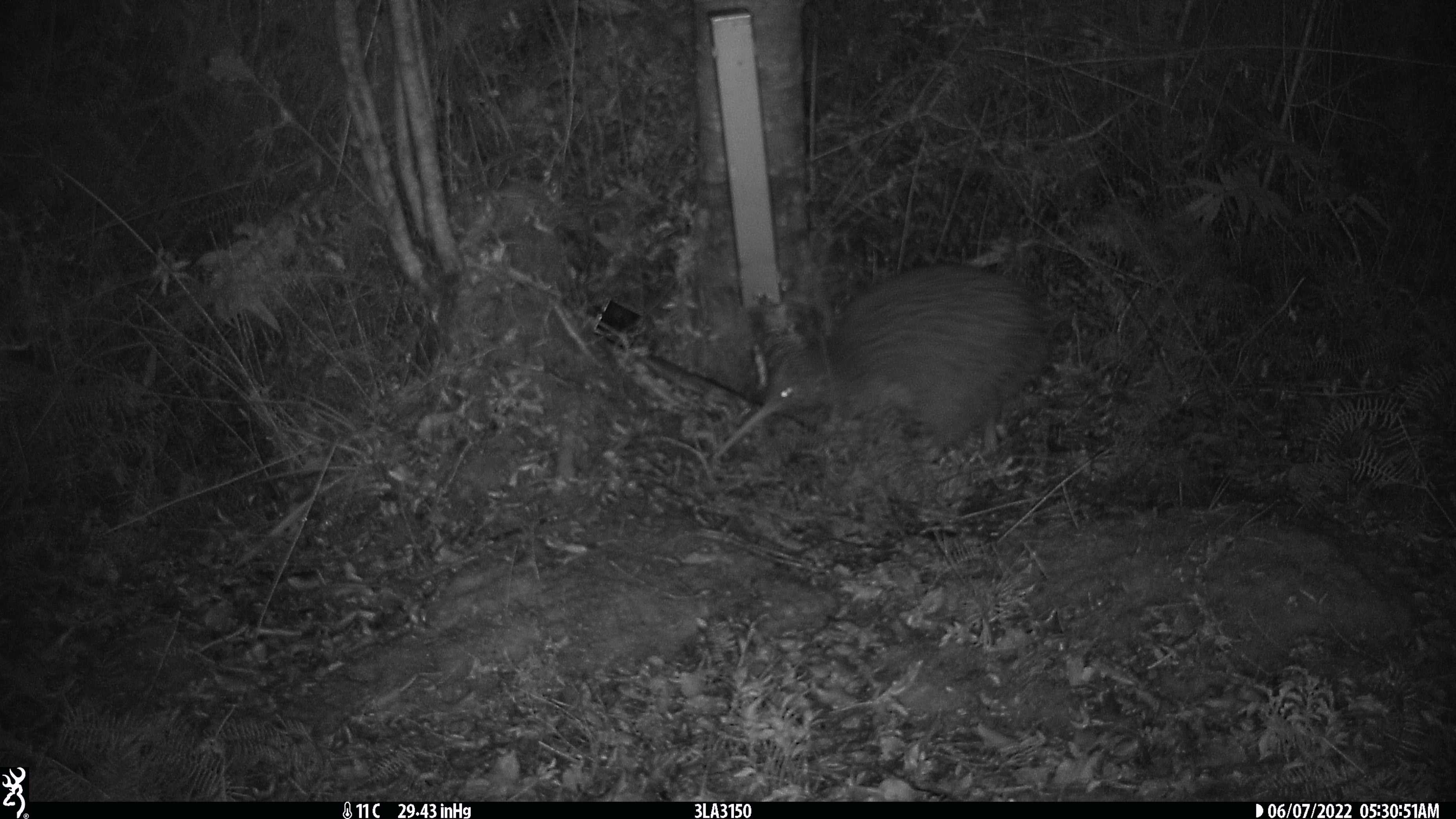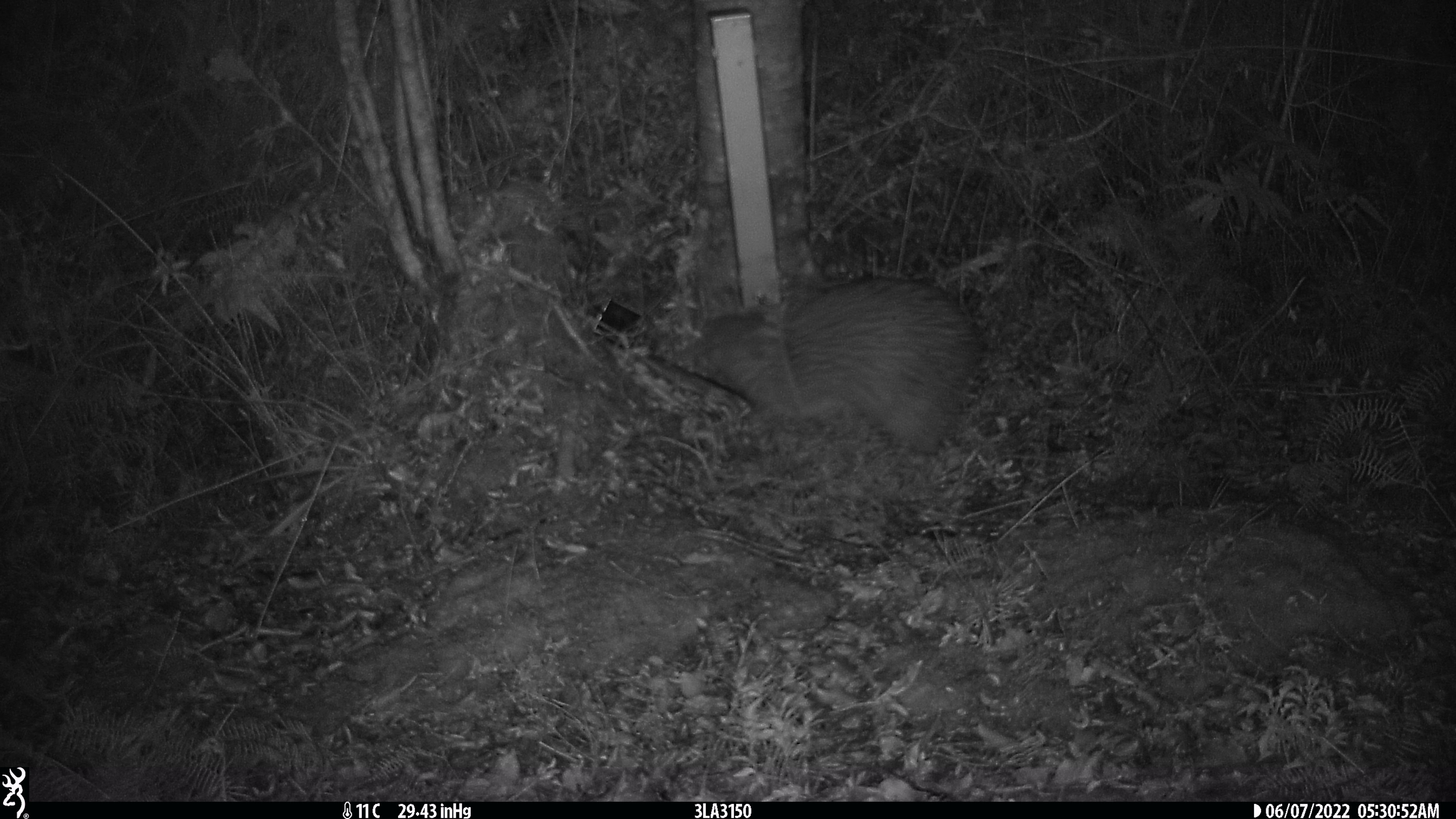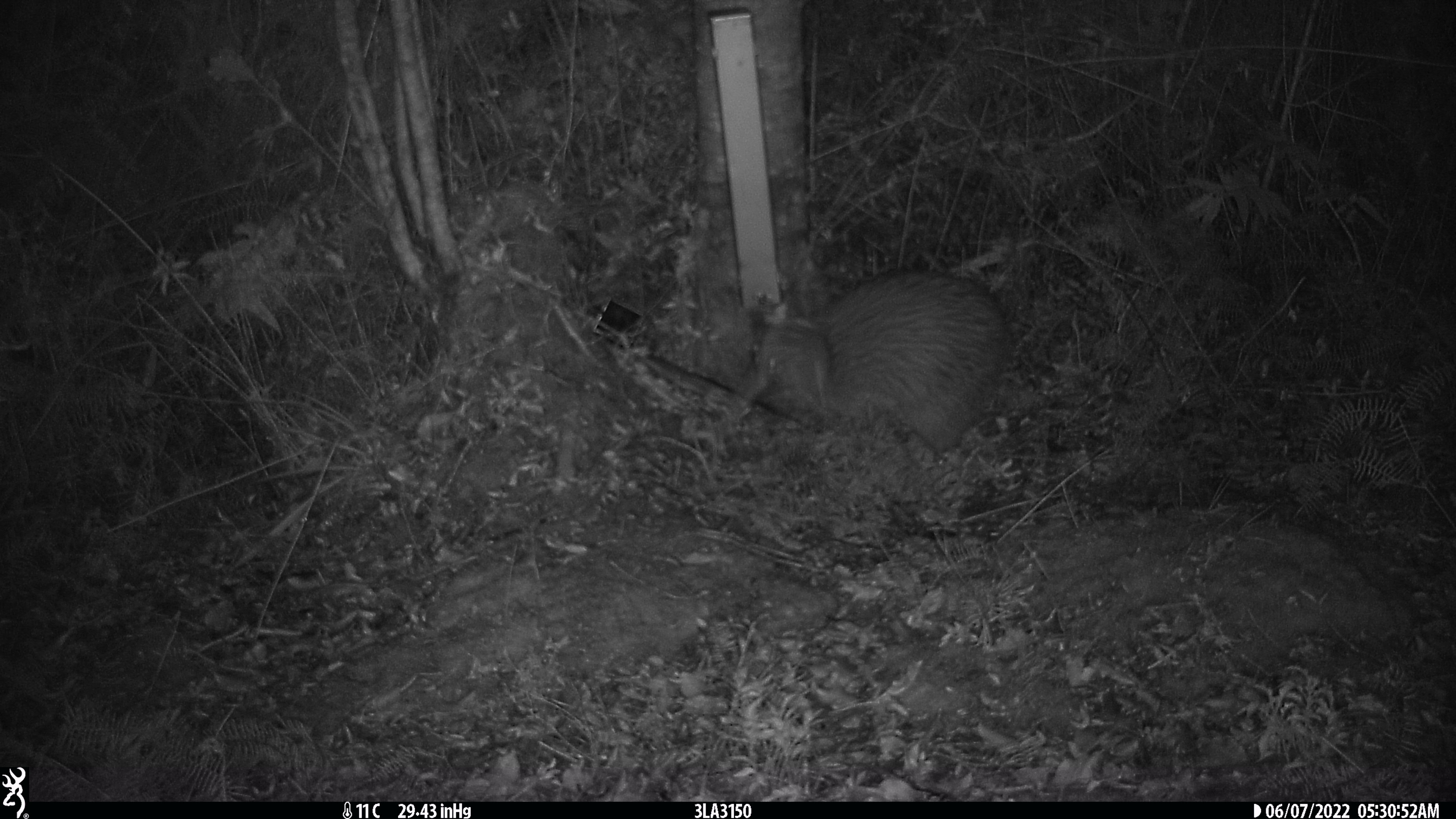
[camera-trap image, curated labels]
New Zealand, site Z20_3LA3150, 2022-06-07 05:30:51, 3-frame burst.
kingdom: Animalia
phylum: Chordata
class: Aves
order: Apterygiformes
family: Apterygidae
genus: Apteryx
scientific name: Apteryx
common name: kiwi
Kiwi (Apteryx).